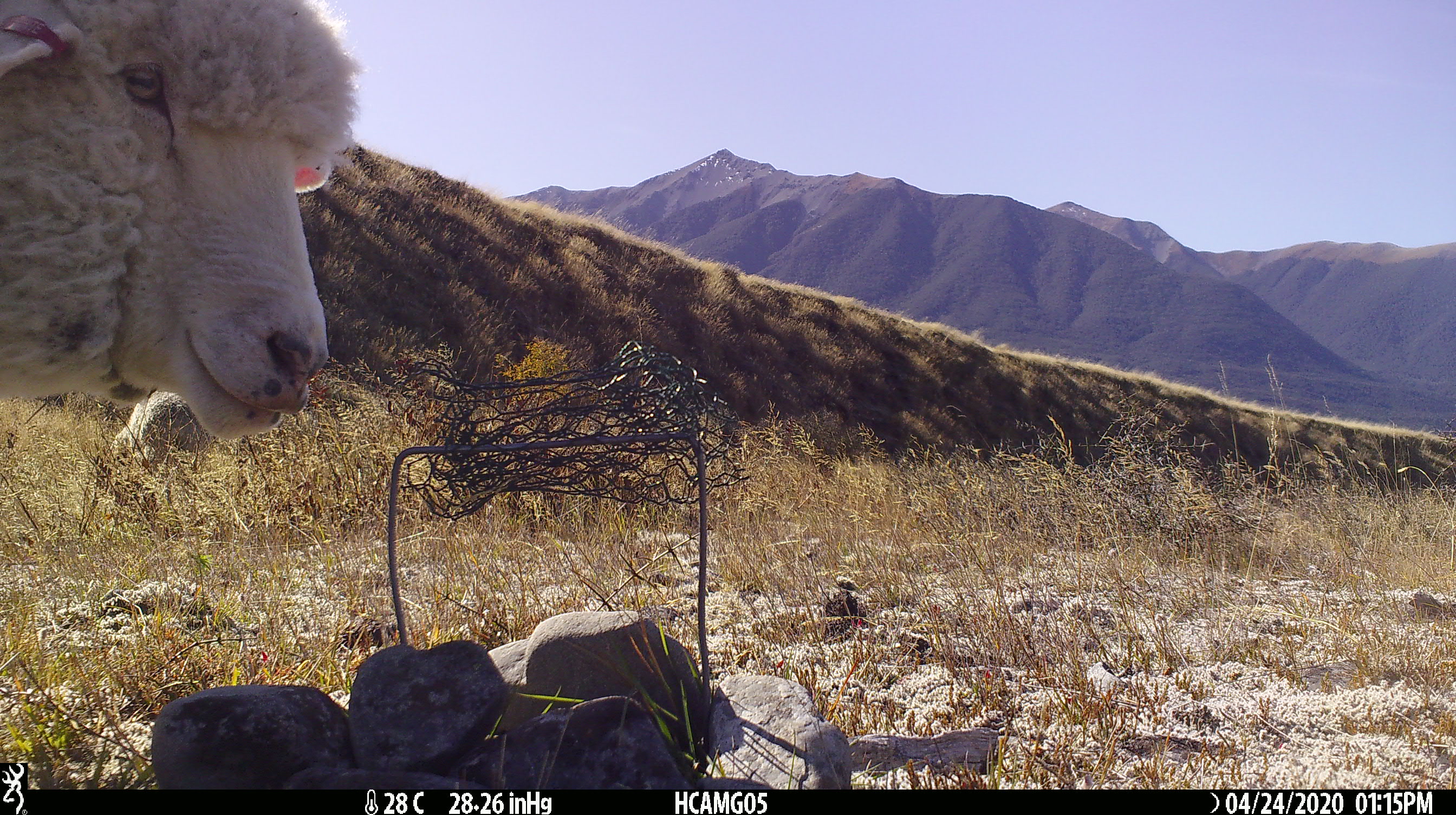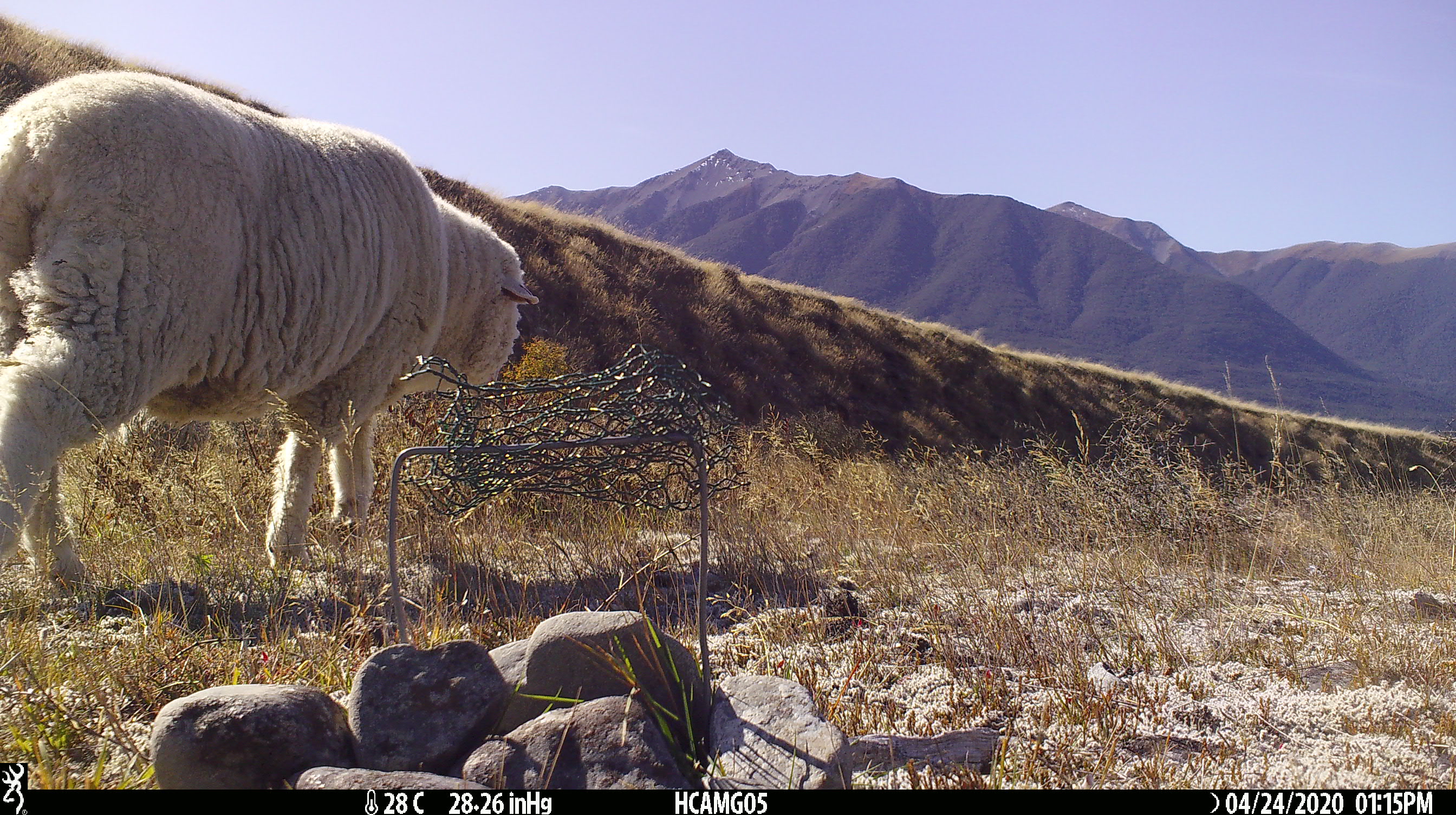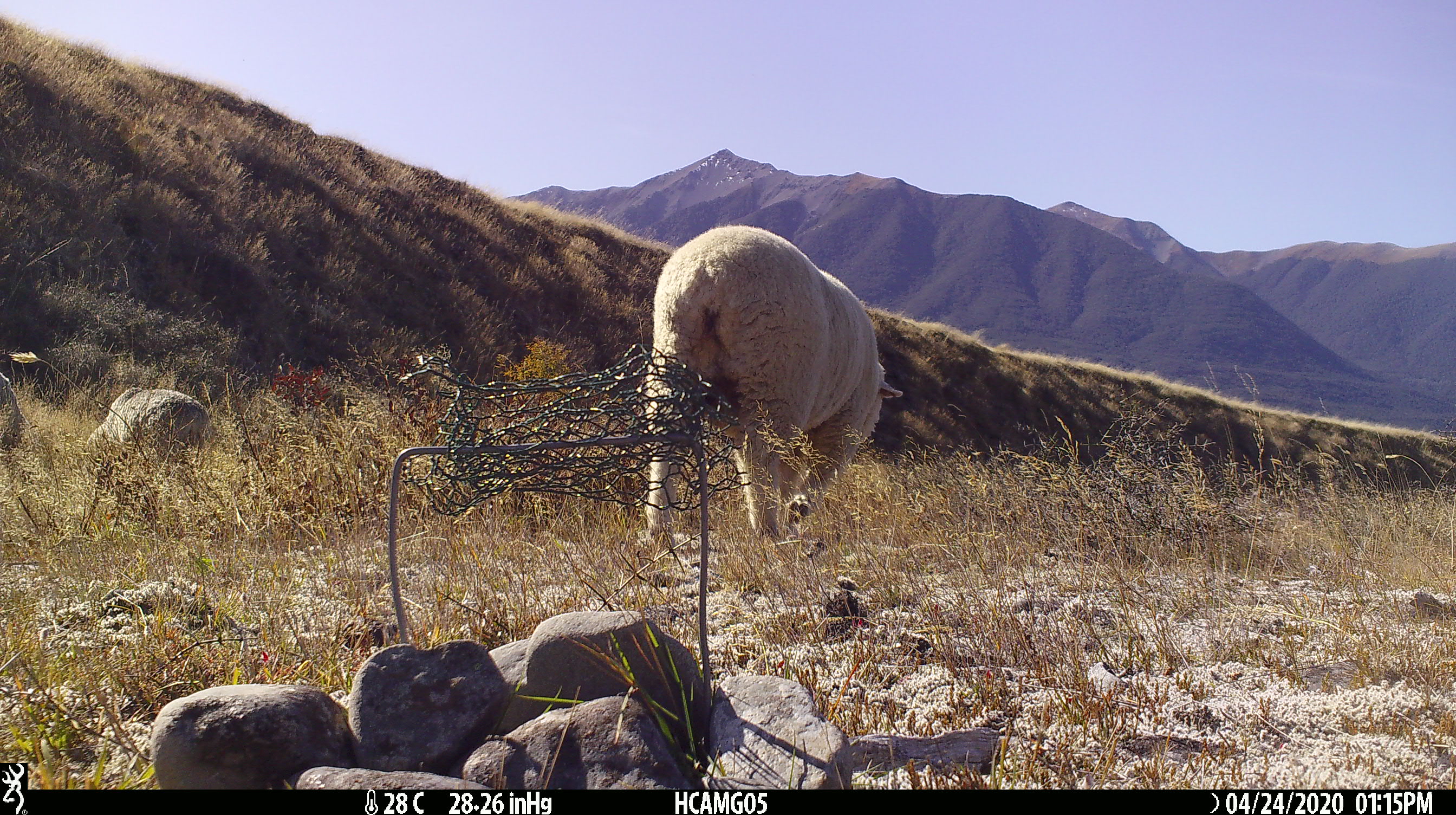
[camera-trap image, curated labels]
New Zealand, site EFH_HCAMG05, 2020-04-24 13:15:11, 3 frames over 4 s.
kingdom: Animalia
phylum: Chordata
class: Mammalia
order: Artiodactyla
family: Bovidae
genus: Ovis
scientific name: Ovis aries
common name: domestic sheep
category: sheep